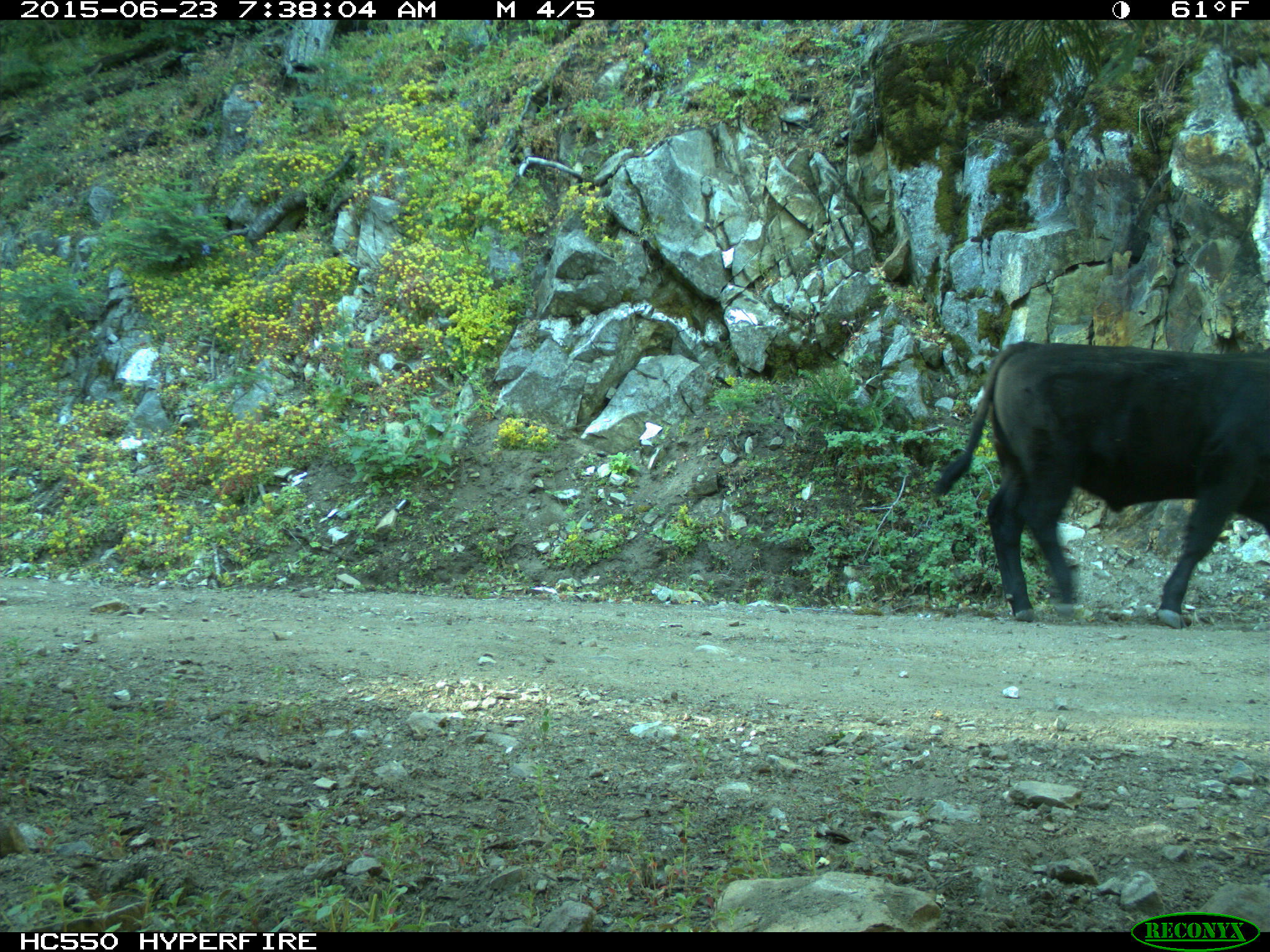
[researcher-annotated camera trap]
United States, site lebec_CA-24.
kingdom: Animalia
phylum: Chordata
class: Mammalia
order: Artiodactyla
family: Bovidae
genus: Bos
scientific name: Bos taurus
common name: domestic cow